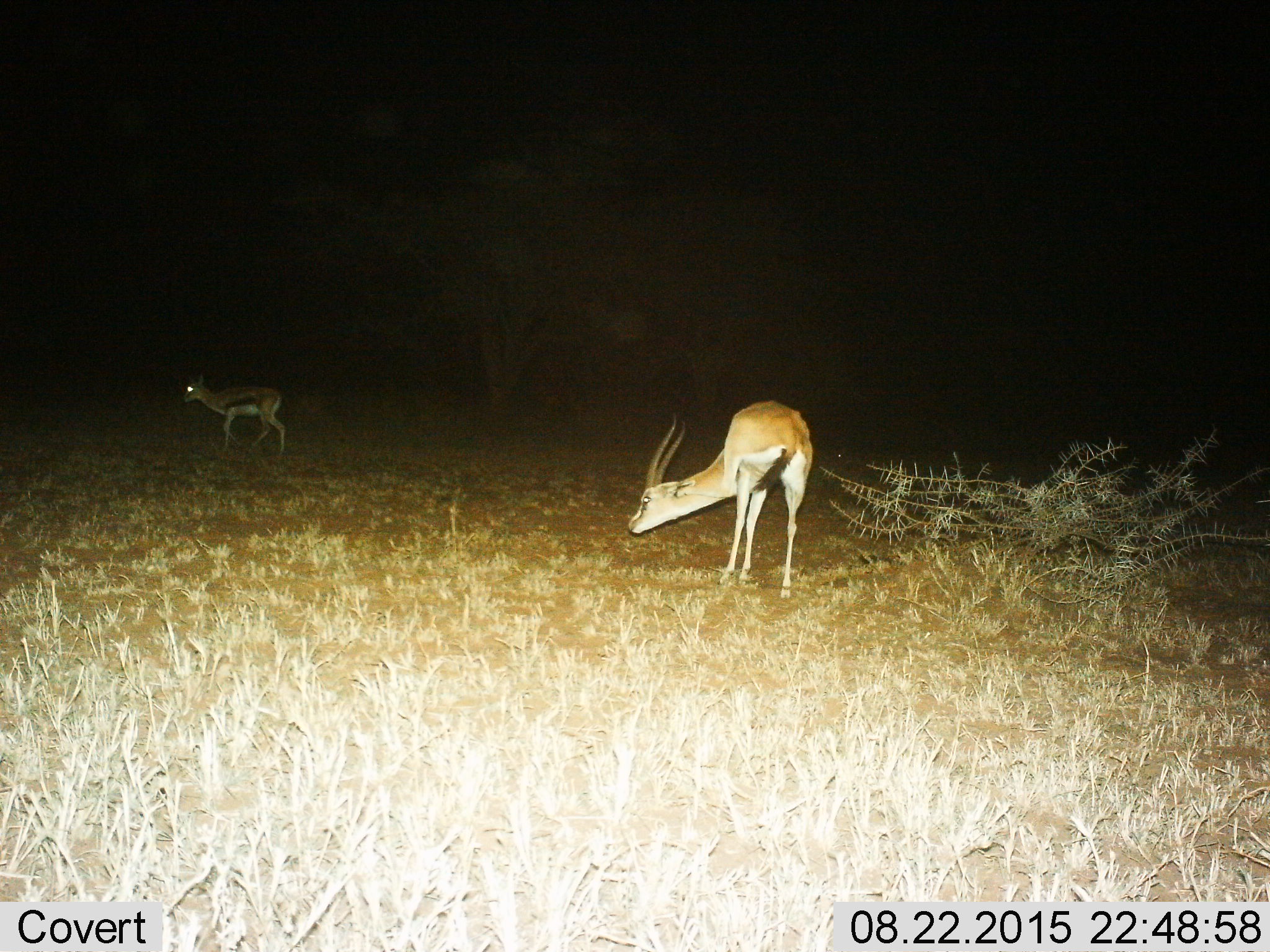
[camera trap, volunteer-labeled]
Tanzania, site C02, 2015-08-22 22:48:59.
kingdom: Animalia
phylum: Chordata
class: Mammalia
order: Artiodactyla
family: Bovidae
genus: Eudorcas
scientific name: Eudorcas thomsonii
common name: thomson's gazelle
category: gazellethomsons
Gazellethomsons (thomson's gazelle) (Eudorcas thomsonii), count 2. Behavior (volunteer vote fractions): standing 71%, resting 6%, moving 59%, interacting 0%. Young present (vote fraction): 6%. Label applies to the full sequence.